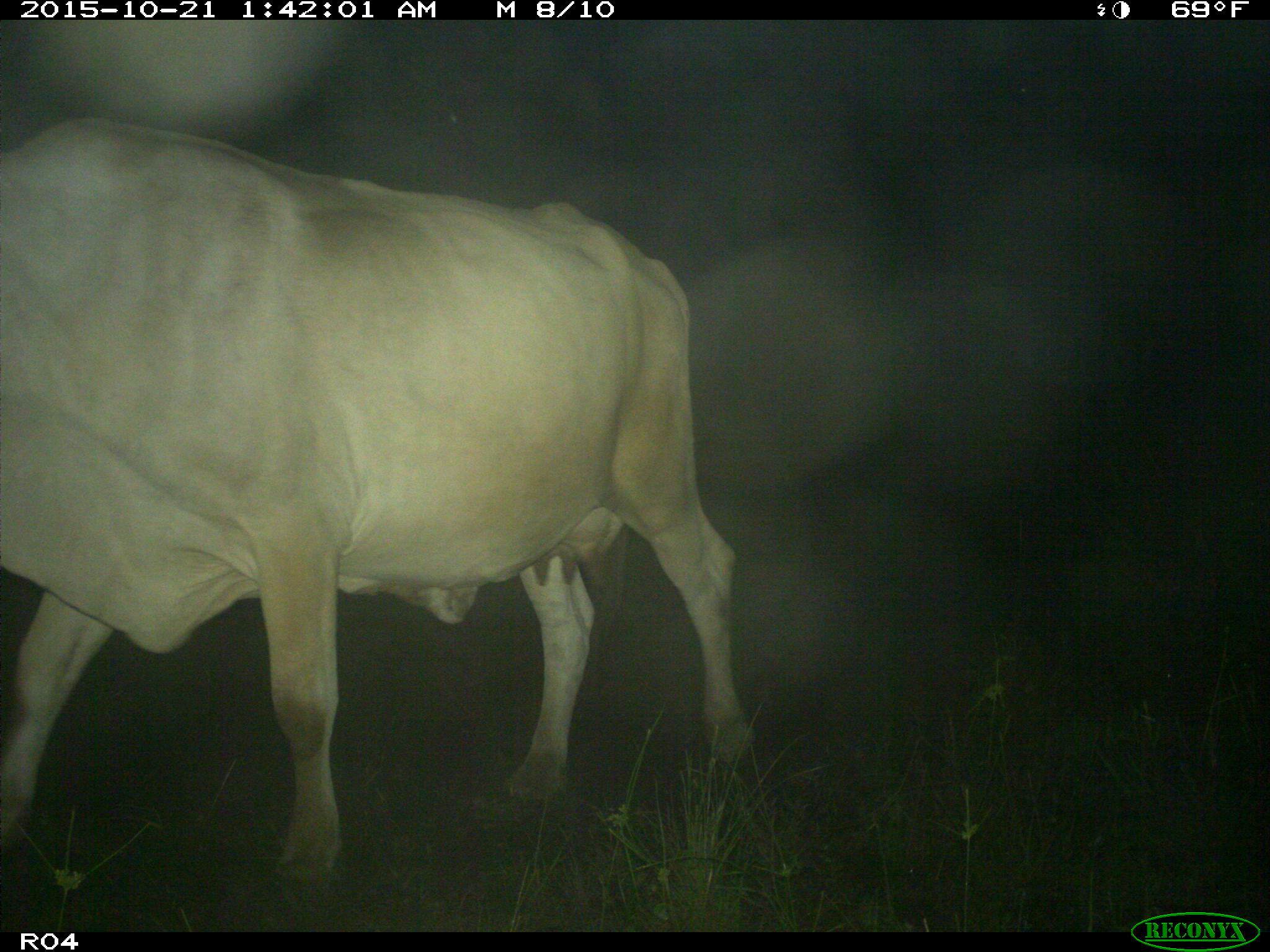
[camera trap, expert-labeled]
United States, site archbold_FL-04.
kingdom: Animalia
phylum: Chordata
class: Mammalia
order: Artiodactyla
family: Bovidae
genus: Bos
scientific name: Bos taurus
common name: domestic cow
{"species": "Bos taurus (domestic cow)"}